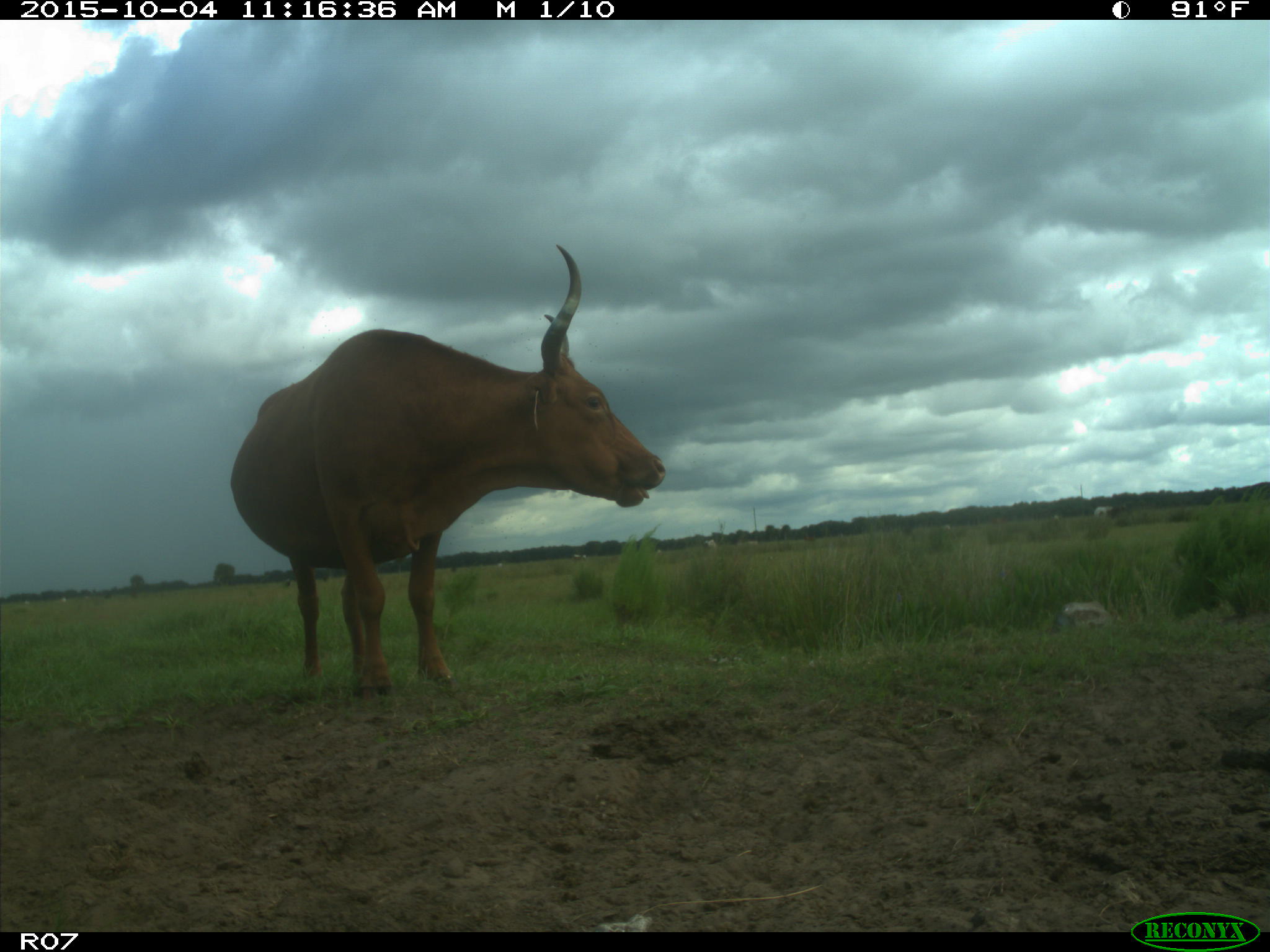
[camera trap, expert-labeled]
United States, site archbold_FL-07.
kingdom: Animalia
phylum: Chordata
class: Mammalia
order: Artiodactyla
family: Bovidae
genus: Bos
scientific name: Bos taurus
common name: domestic cow